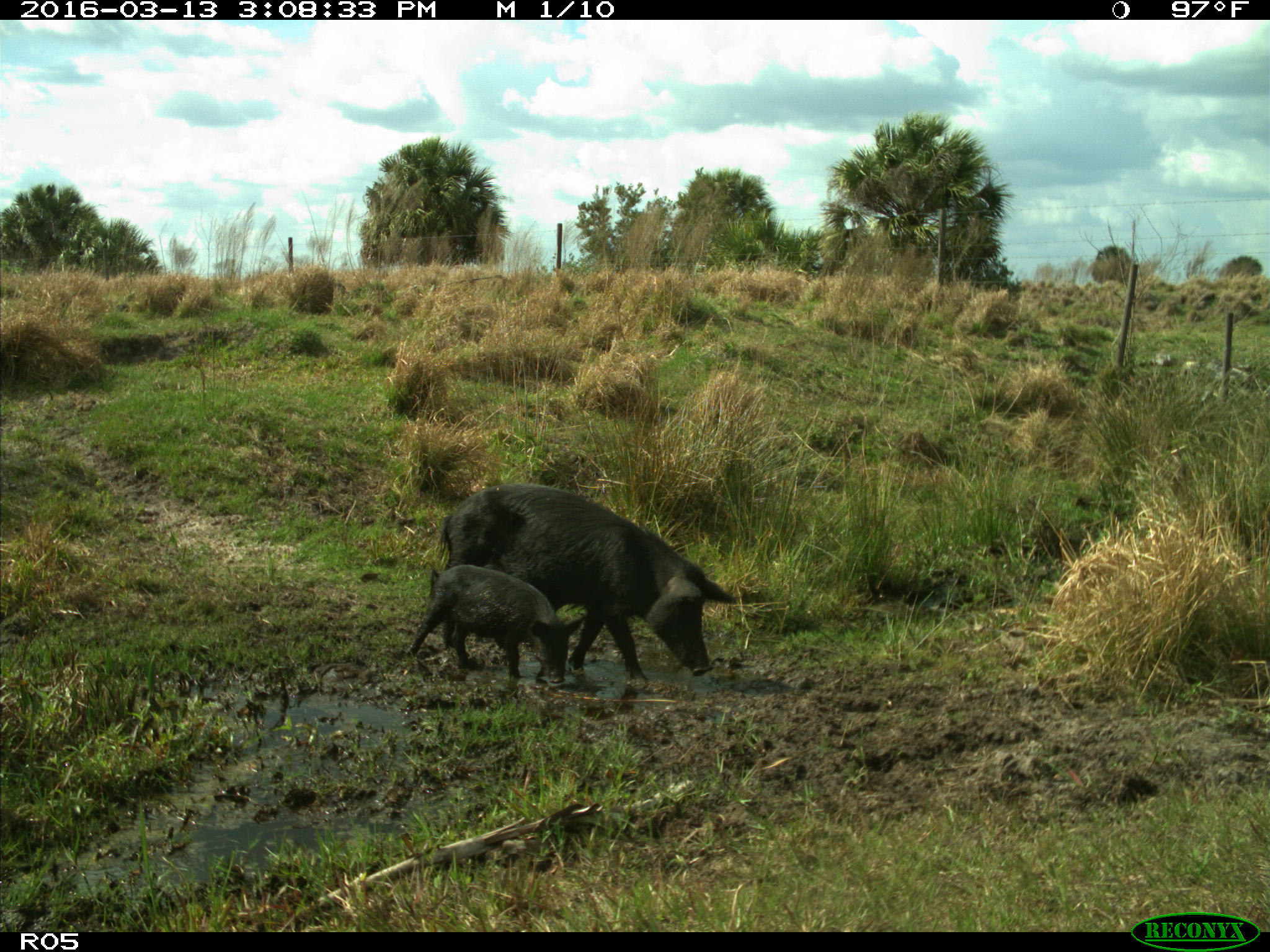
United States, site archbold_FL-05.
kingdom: Animalia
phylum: Chordata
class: Mammalia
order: Artiodactyla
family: Suidae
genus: Sus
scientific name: Sus scrofa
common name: wild boar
Sus scrofa (wild boar).